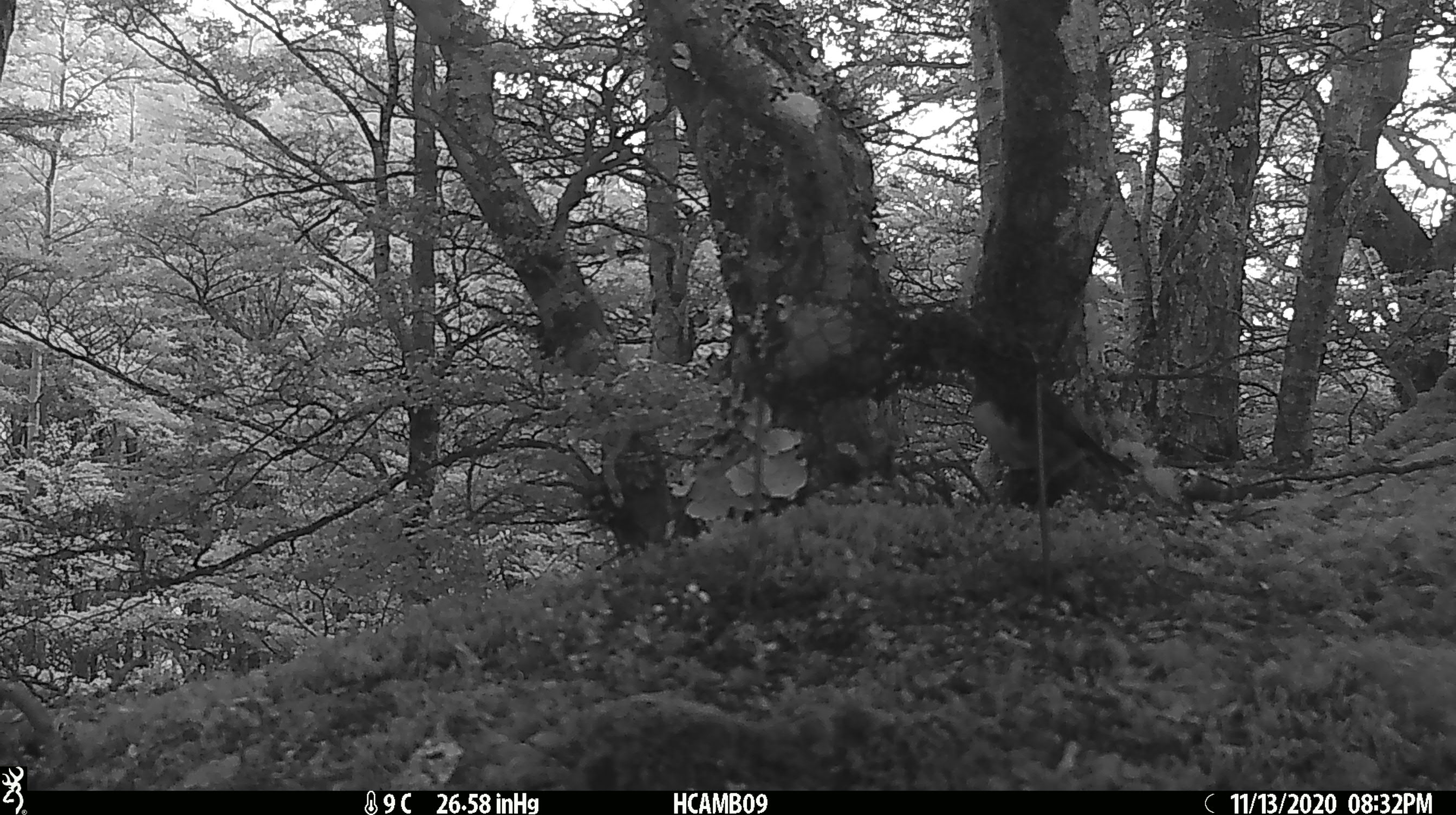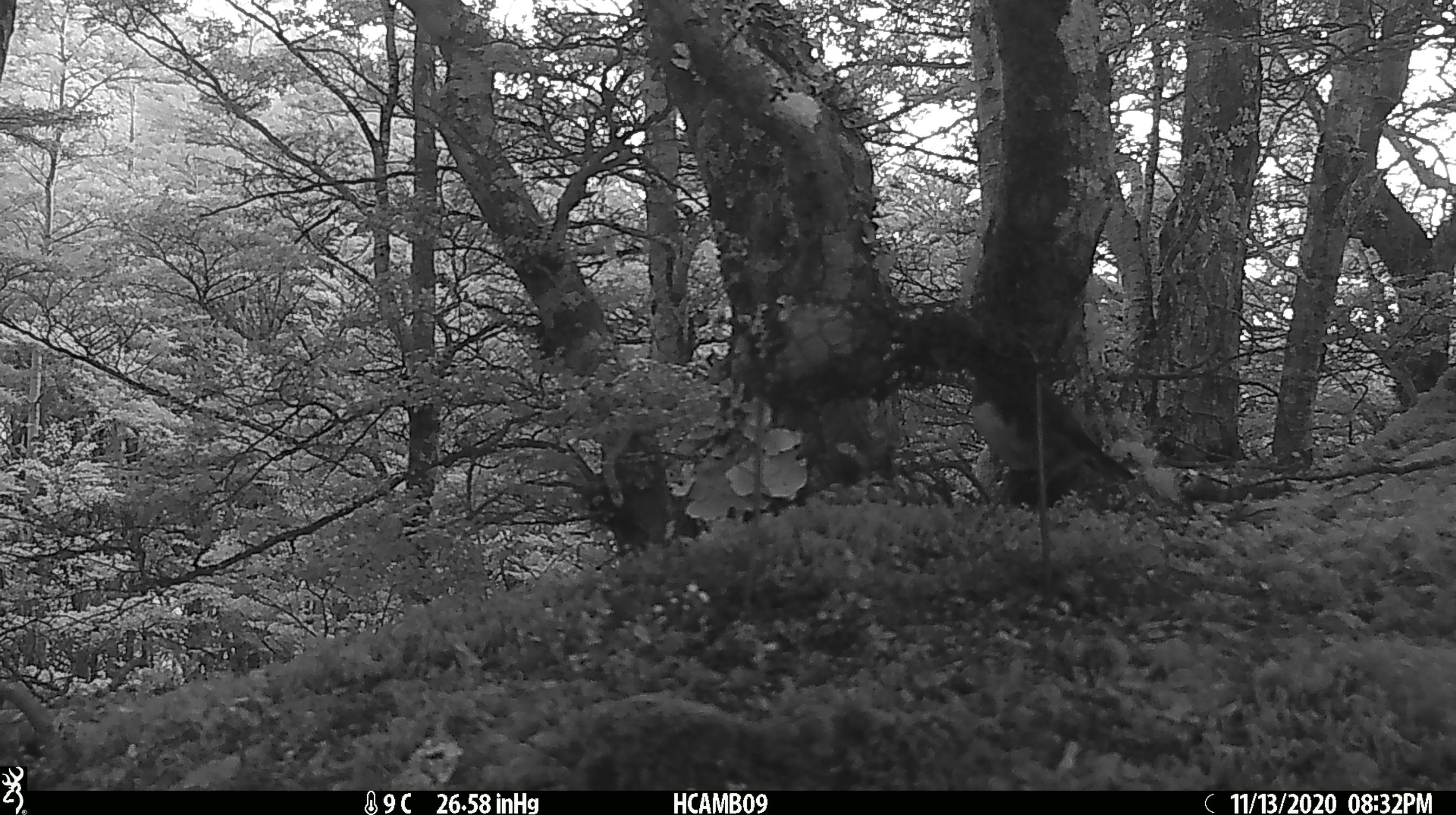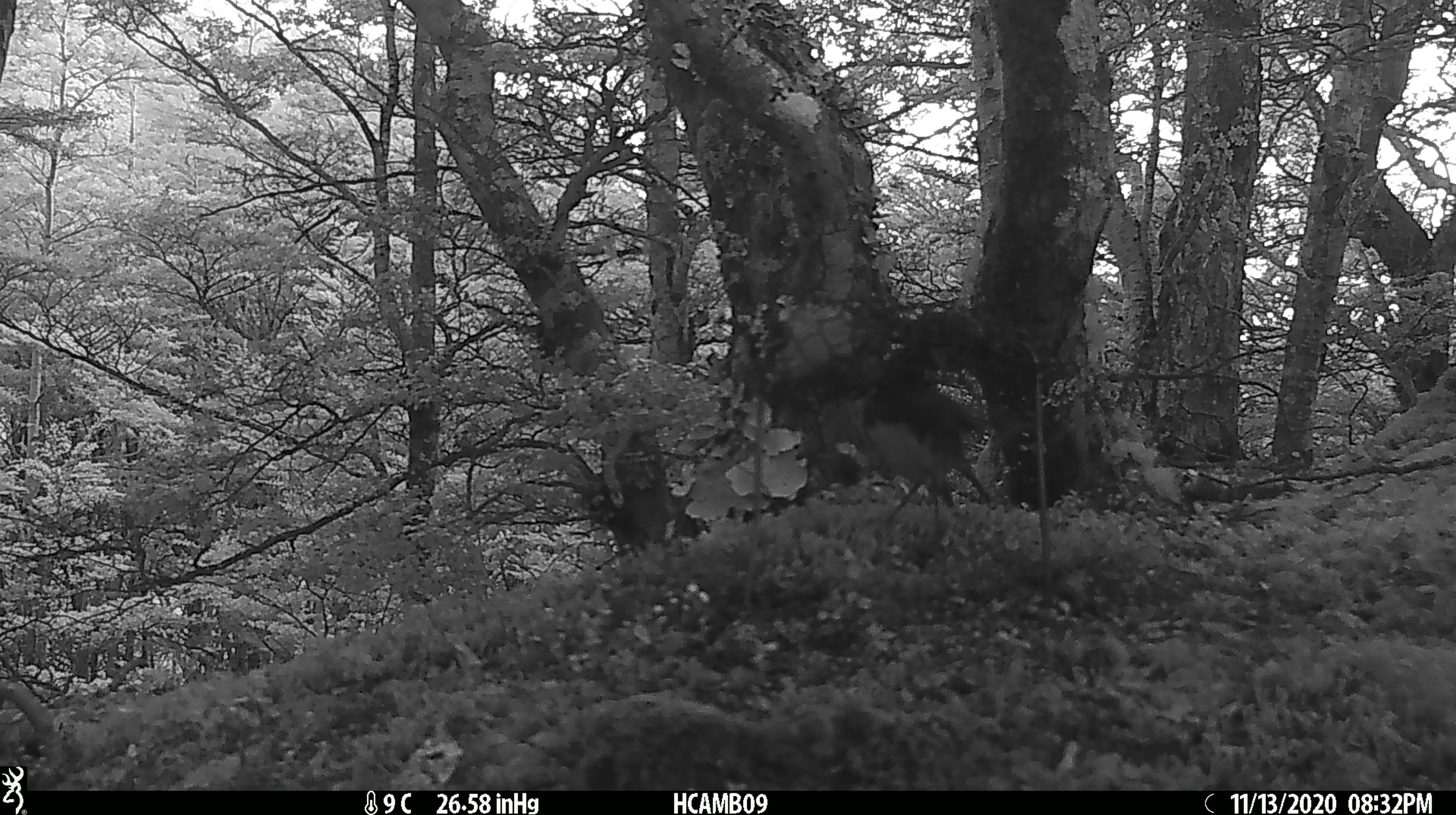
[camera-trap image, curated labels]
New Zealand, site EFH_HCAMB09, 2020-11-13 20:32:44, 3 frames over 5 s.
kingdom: Animalia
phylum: Chordata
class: Aves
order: Passeriformes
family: Petroicidae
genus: Petroica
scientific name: Petroica australis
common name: new zealand robin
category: robin